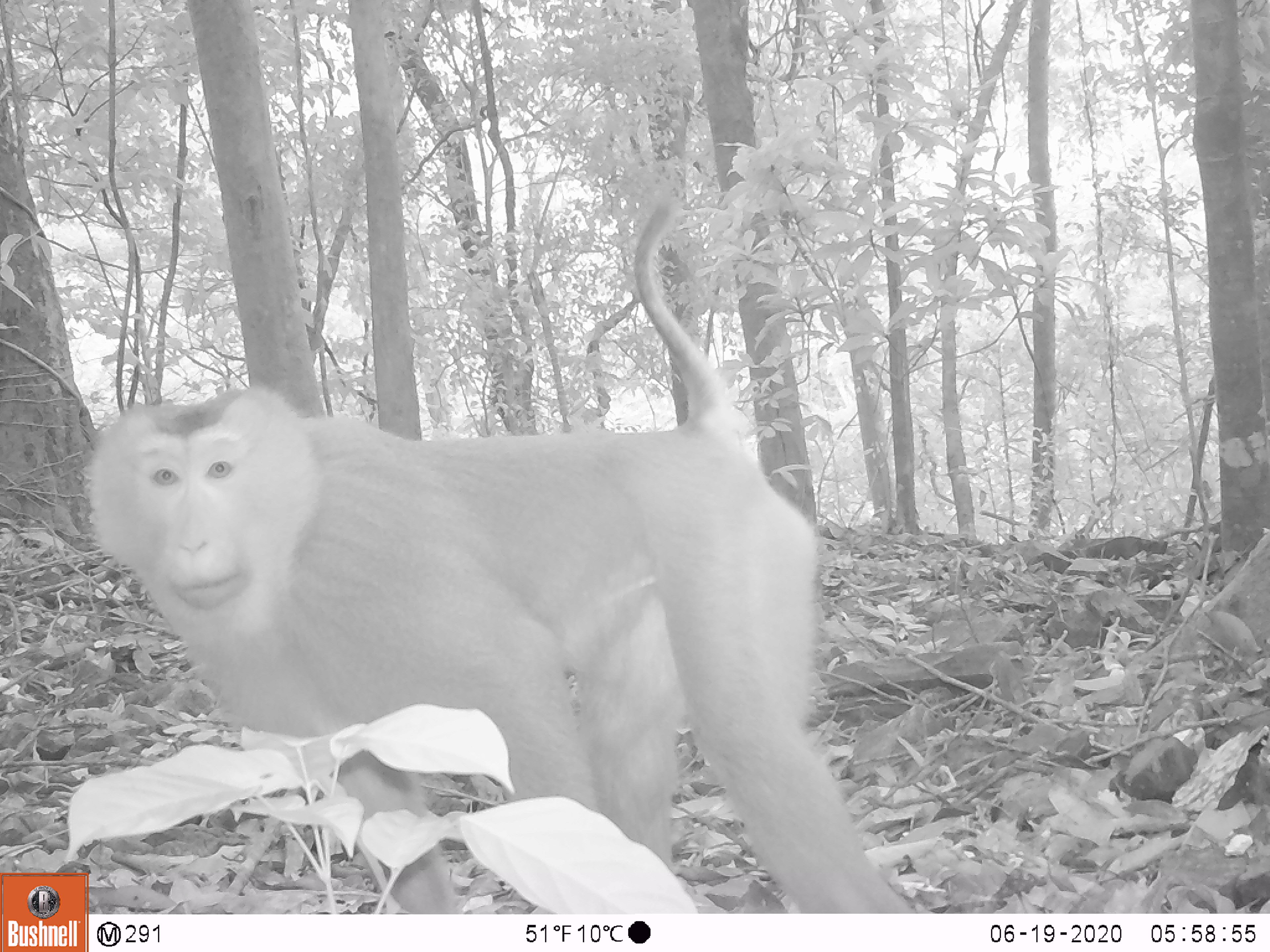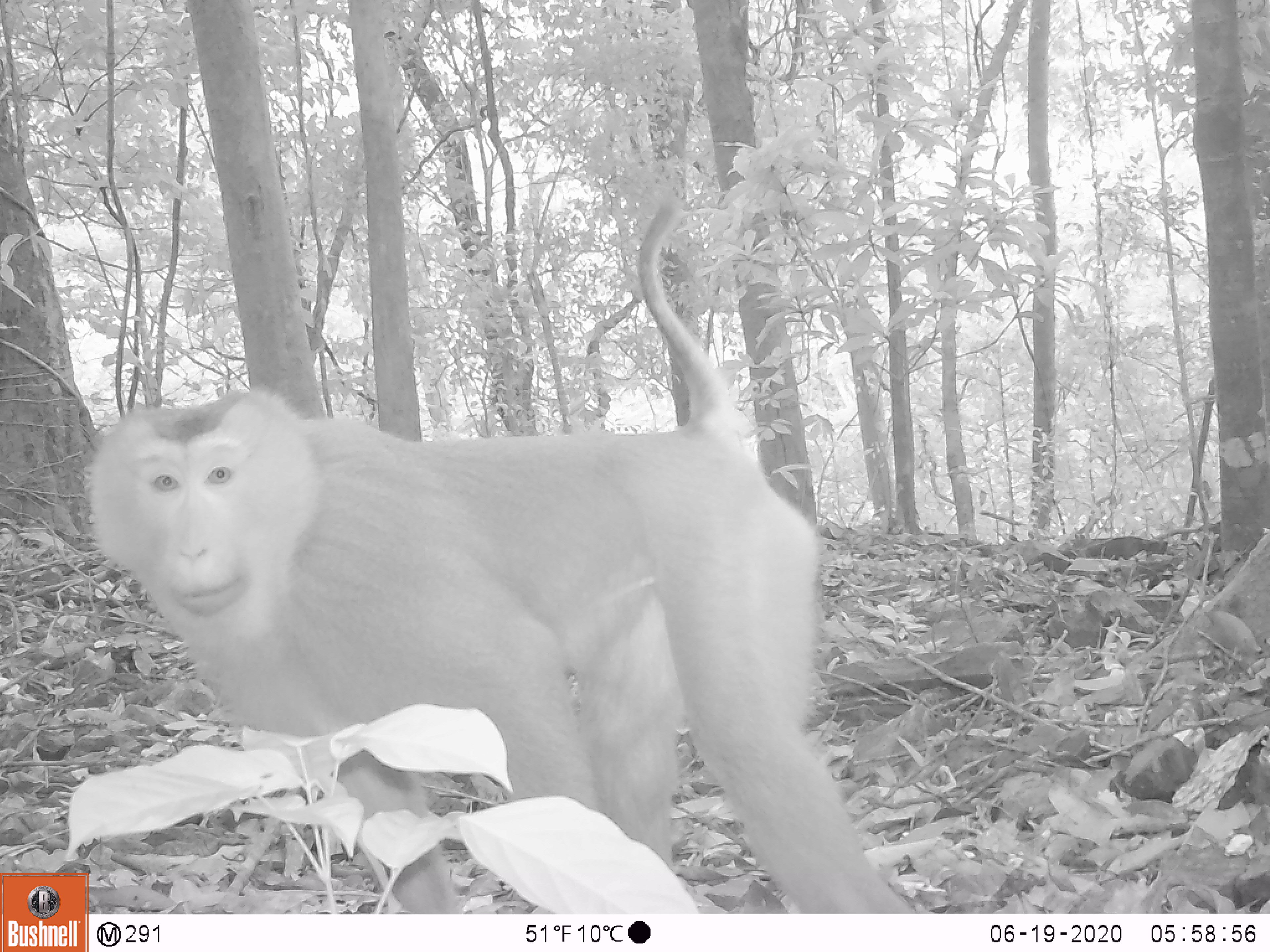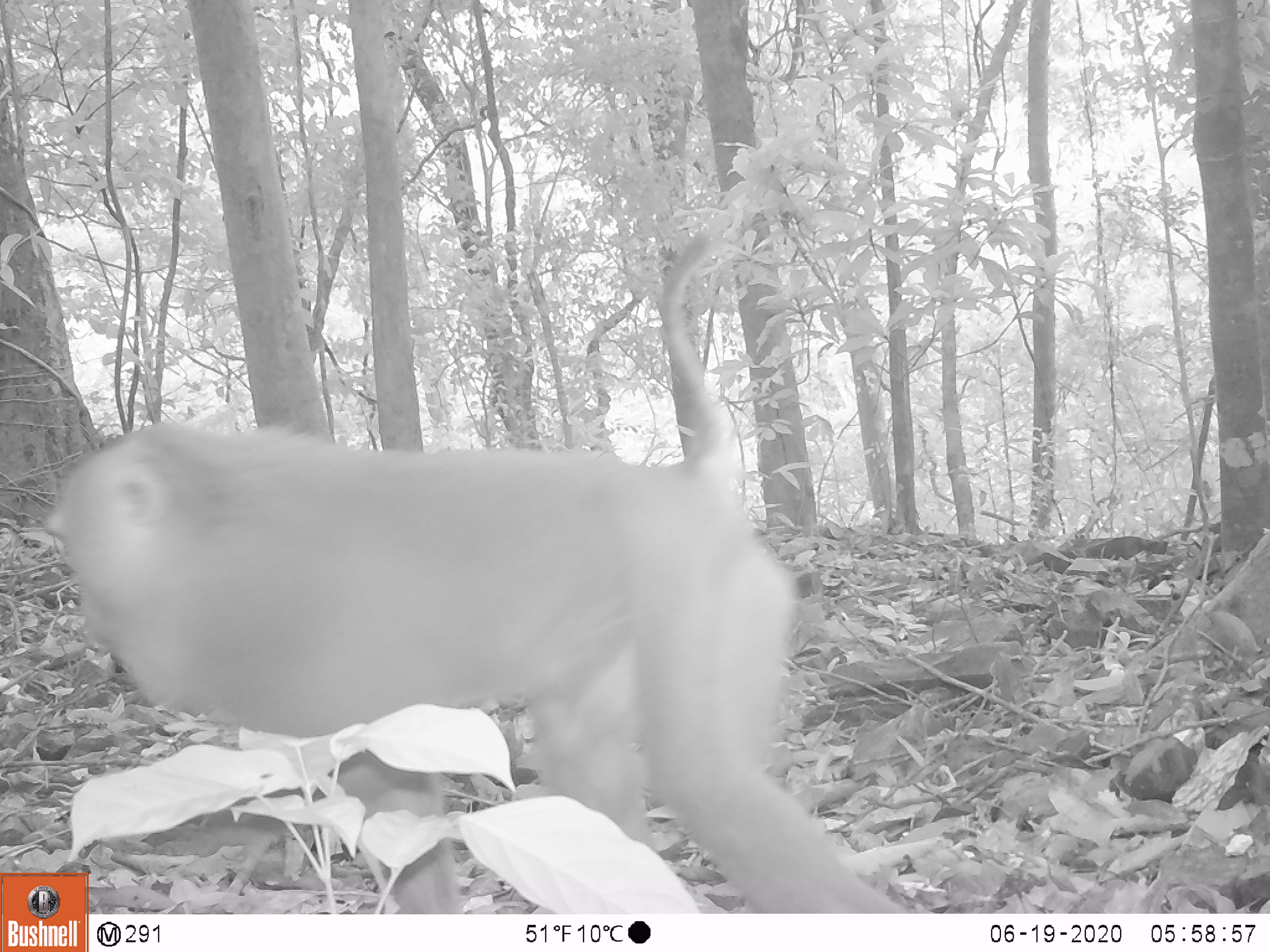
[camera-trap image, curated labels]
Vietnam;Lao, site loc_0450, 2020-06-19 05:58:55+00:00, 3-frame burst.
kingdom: Animalia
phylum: Chordata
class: Mammalia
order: Primates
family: Cercopithecidae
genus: Macaca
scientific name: Macaca nemestrina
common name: pig-tailed macaque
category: pig tailed macaque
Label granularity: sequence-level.